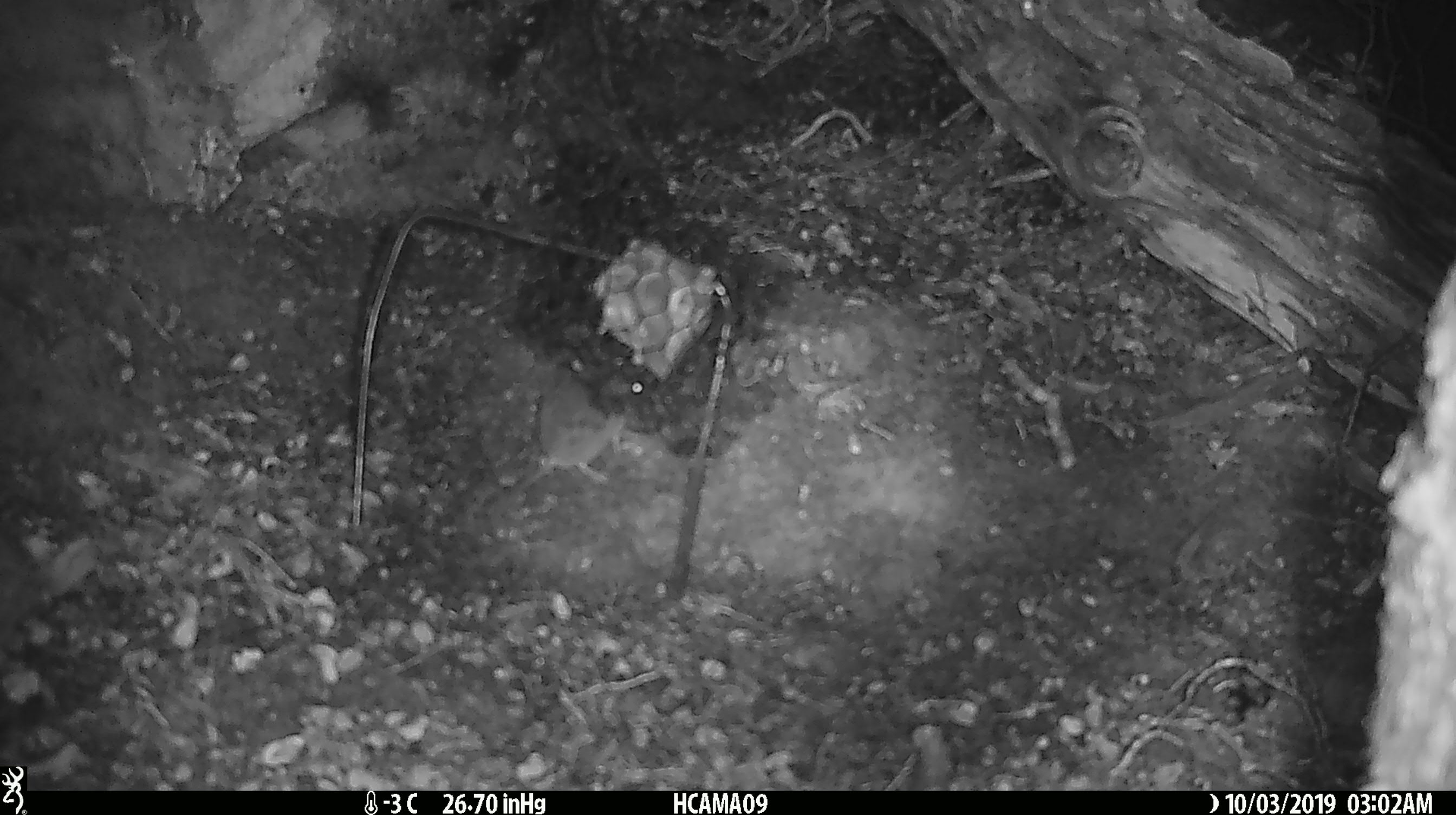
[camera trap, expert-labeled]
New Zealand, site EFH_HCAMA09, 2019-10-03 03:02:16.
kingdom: Animalia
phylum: Chordata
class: Mammalia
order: Rodentia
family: Muridae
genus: Mus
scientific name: Mus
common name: mouse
Mouse (Mus).